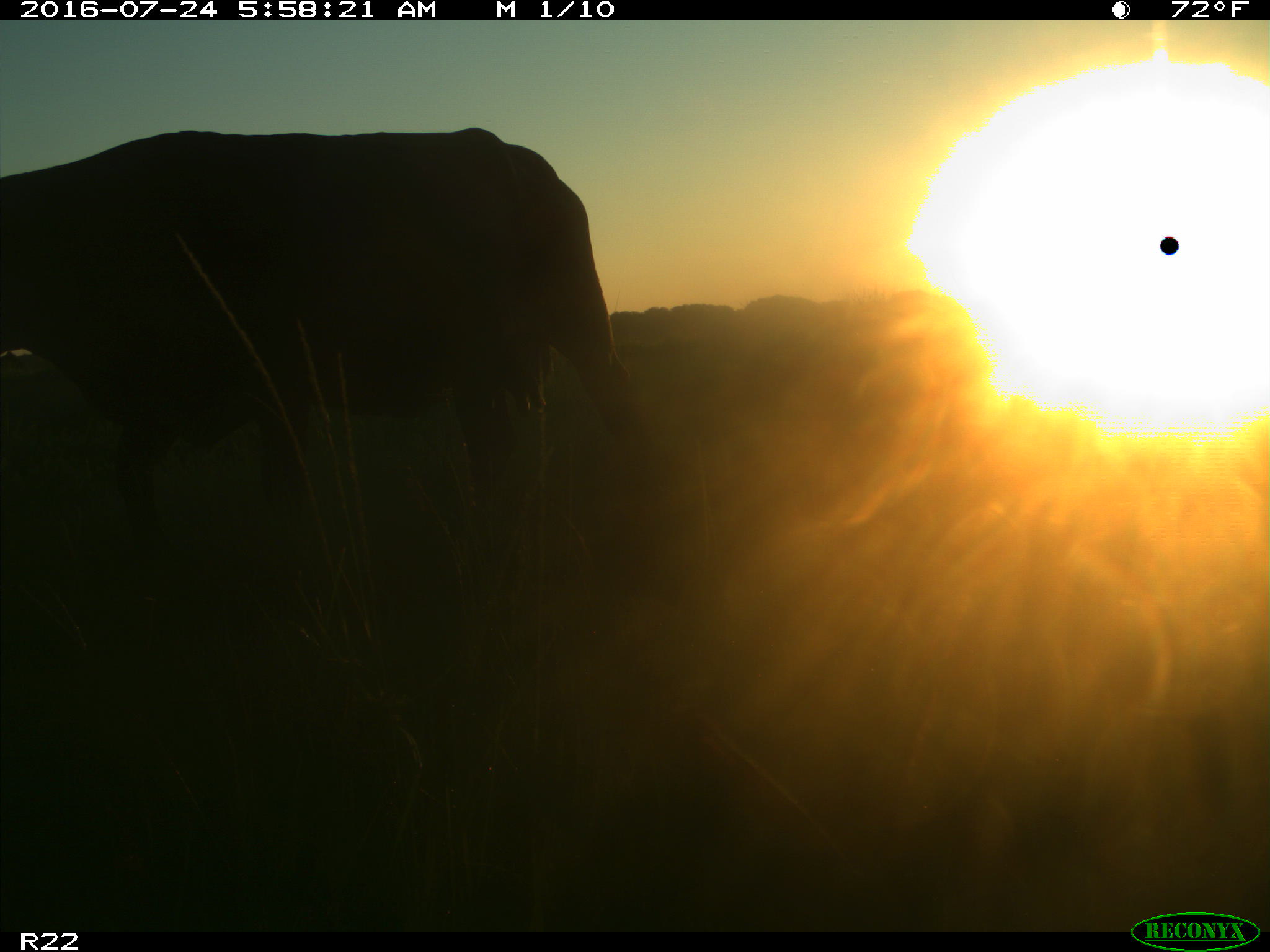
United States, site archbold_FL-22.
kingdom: Animalia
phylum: Chordata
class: Mammalia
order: Artiodactyla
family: Bovidae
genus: Bos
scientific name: Bos taurus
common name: domestic cow